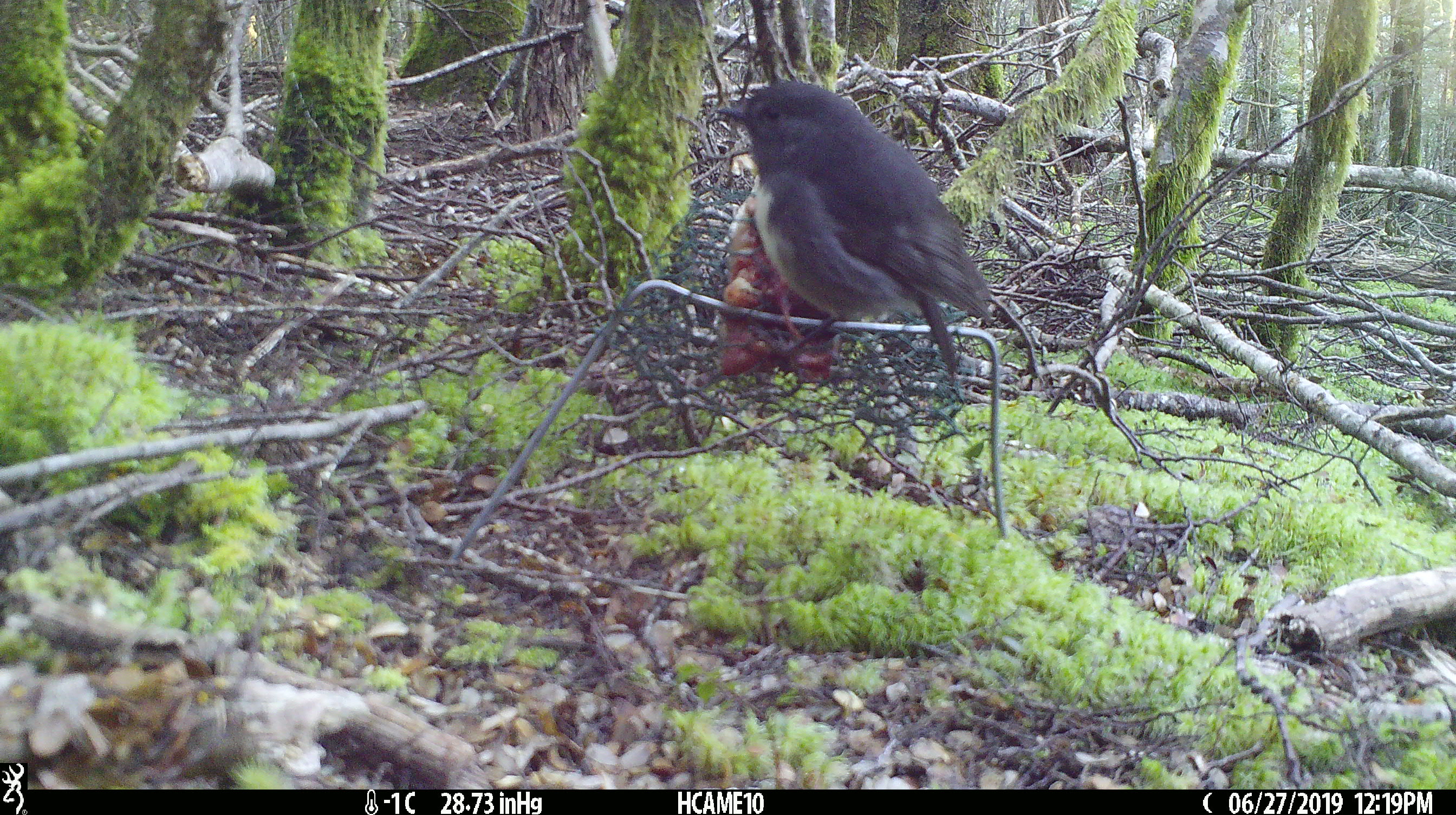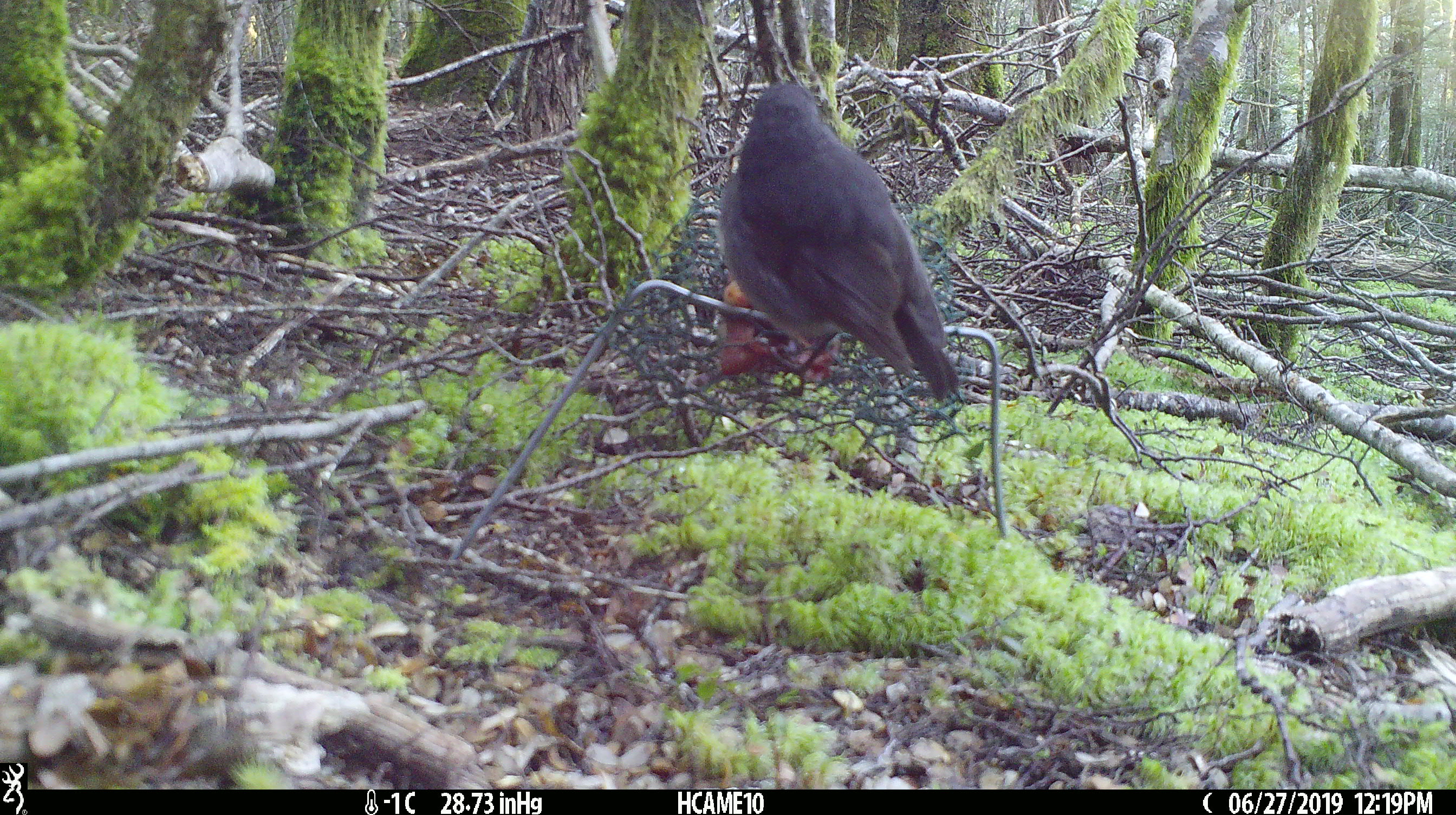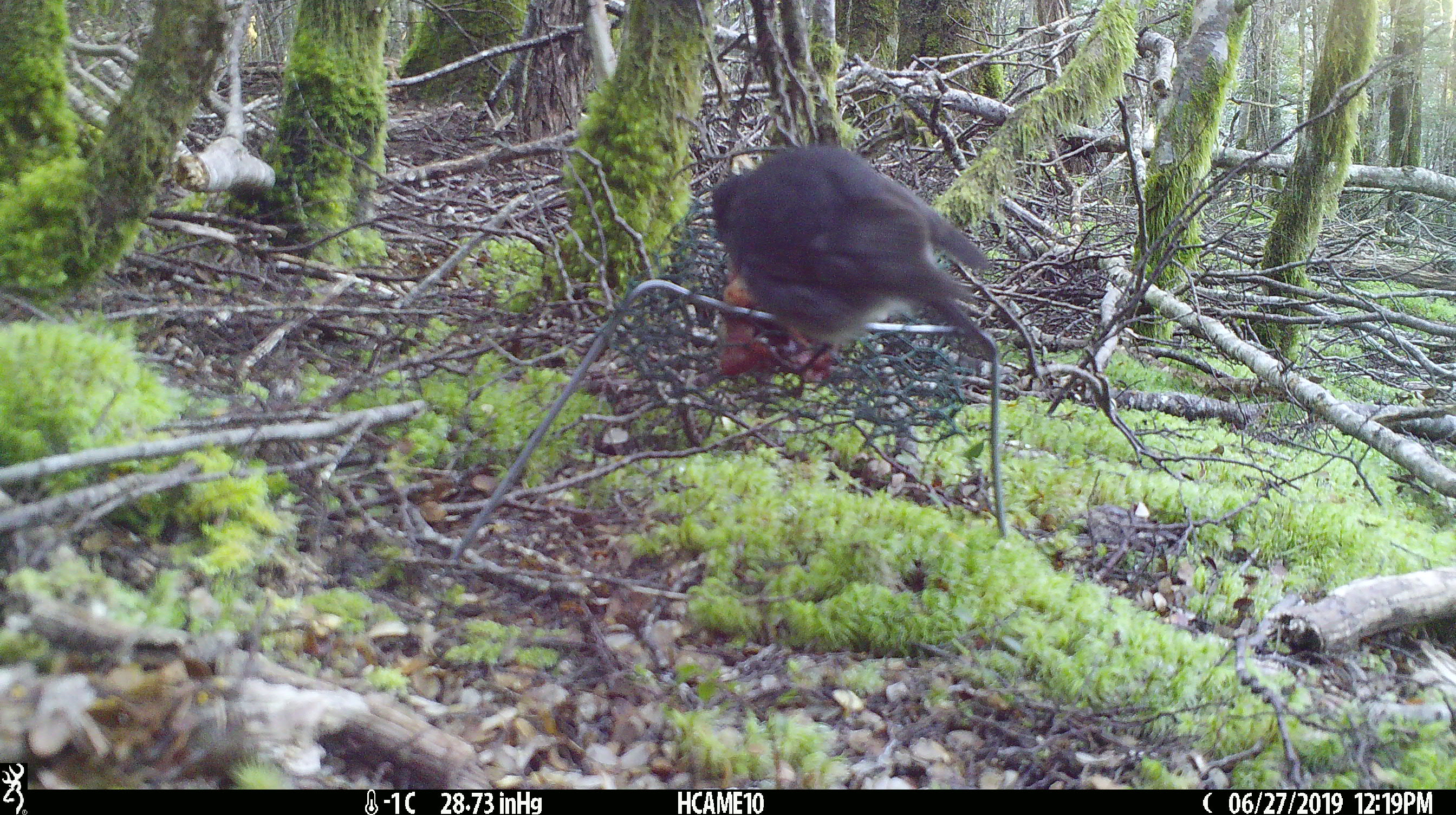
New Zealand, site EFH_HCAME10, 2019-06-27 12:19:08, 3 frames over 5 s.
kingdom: Animalia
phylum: Chordata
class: Aves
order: Passeriformes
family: Petroicidae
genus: Petroica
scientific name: Petroica australis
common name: new zealand robin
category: robin